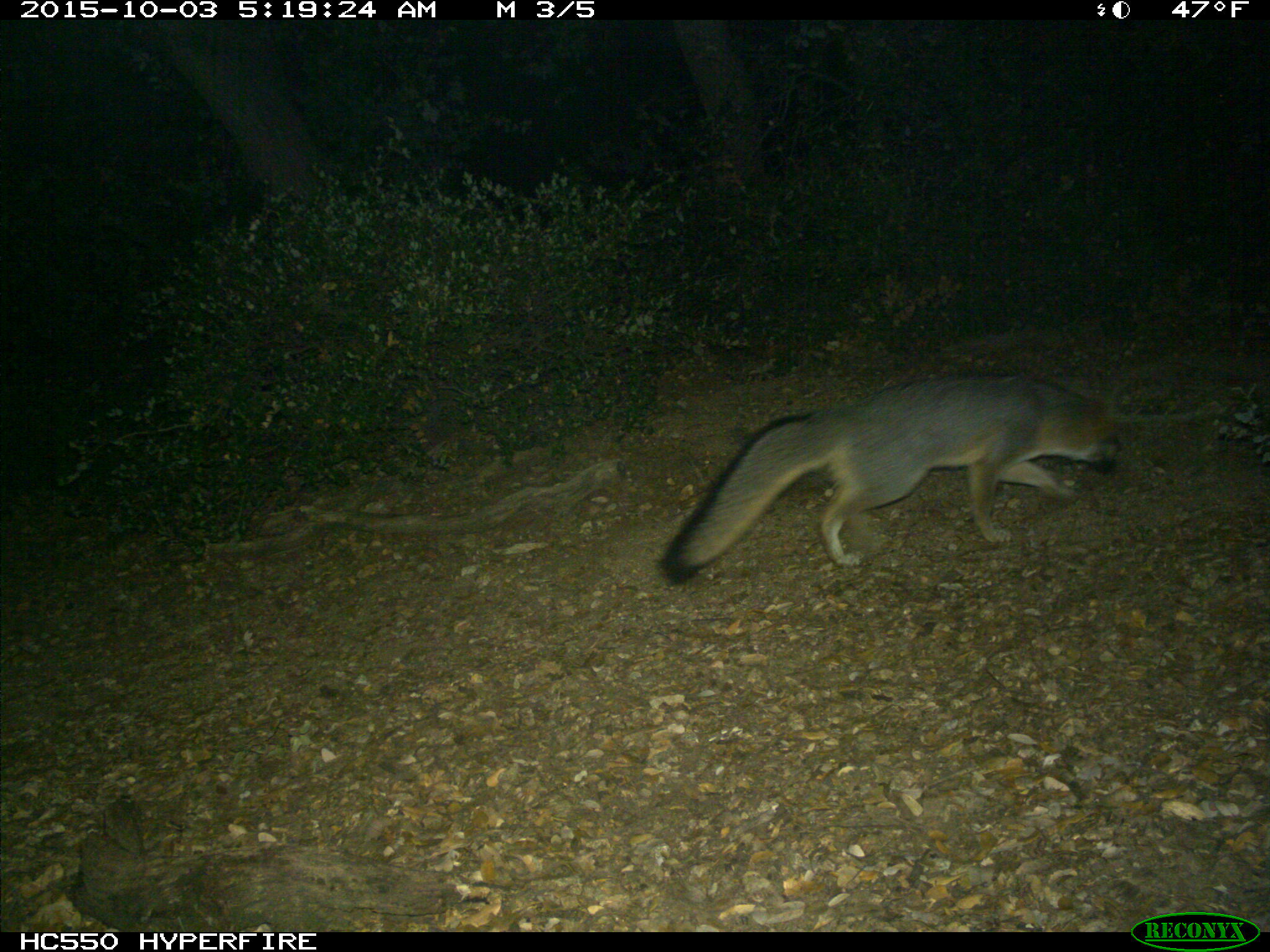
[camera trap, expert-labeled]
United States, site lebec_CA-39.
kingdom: Animalia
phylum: Chordata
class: Mammalia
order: Carnivora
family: Canidae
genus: Urocyon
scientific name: Urocyon cinereoargenteus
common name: gray fox